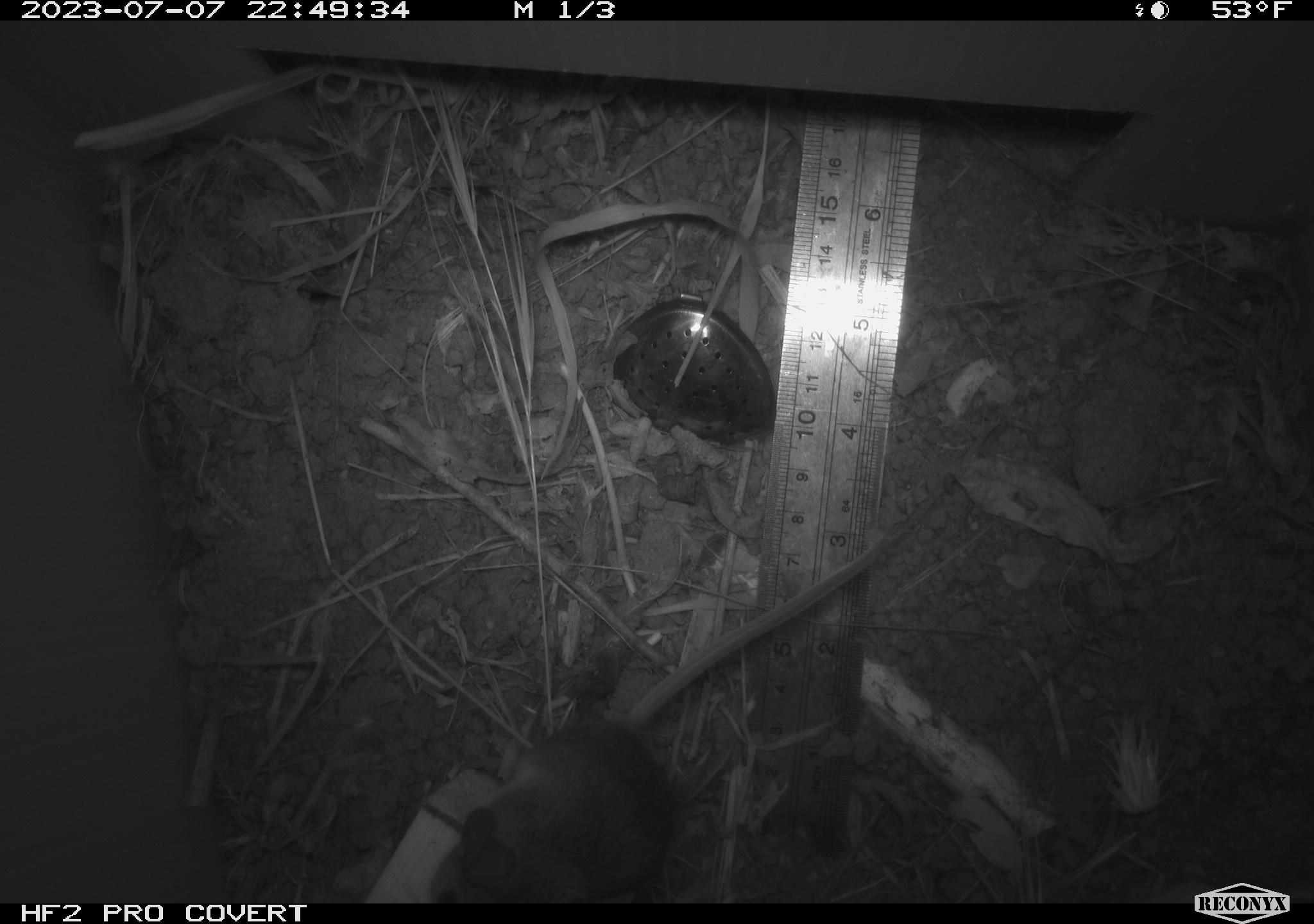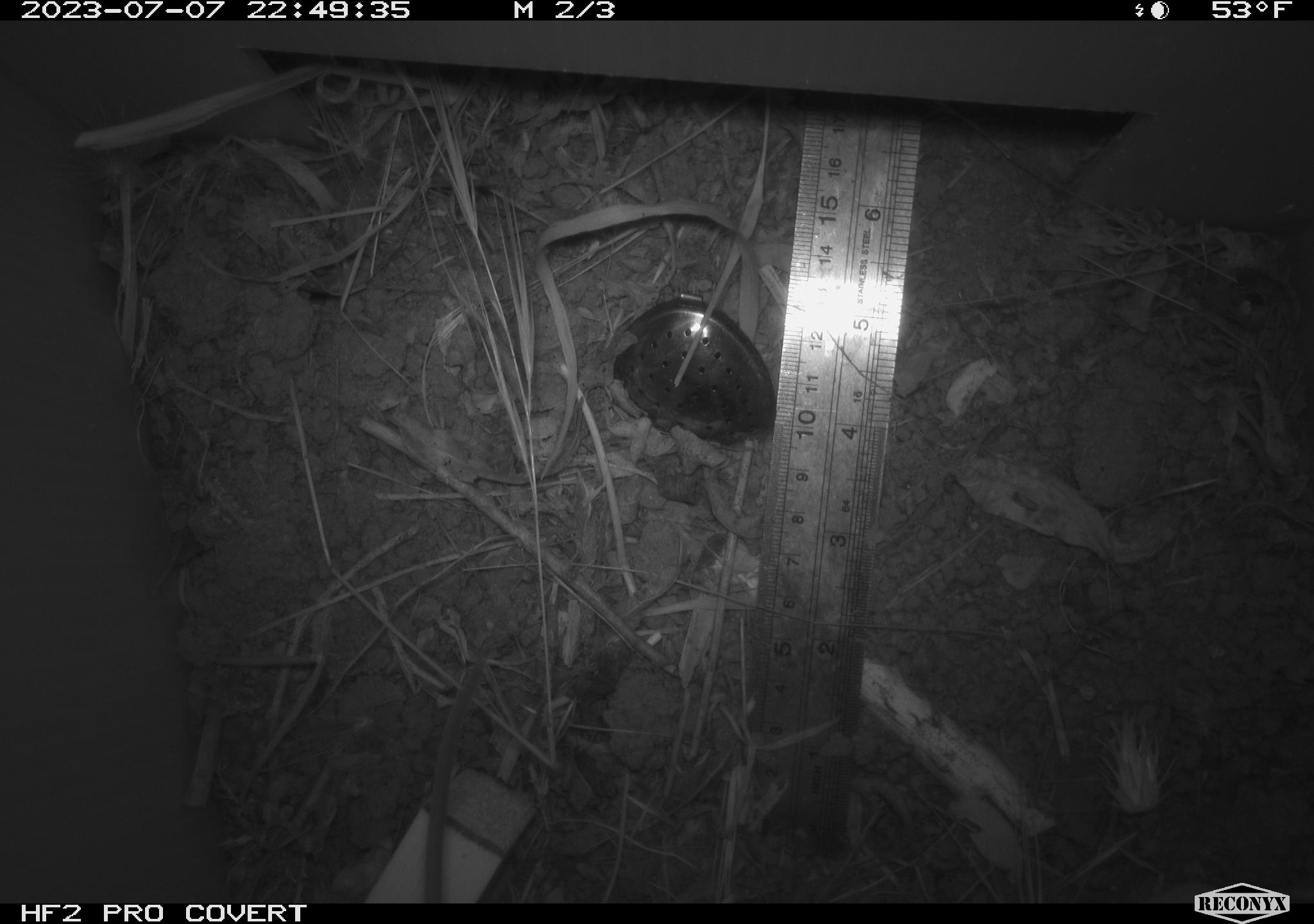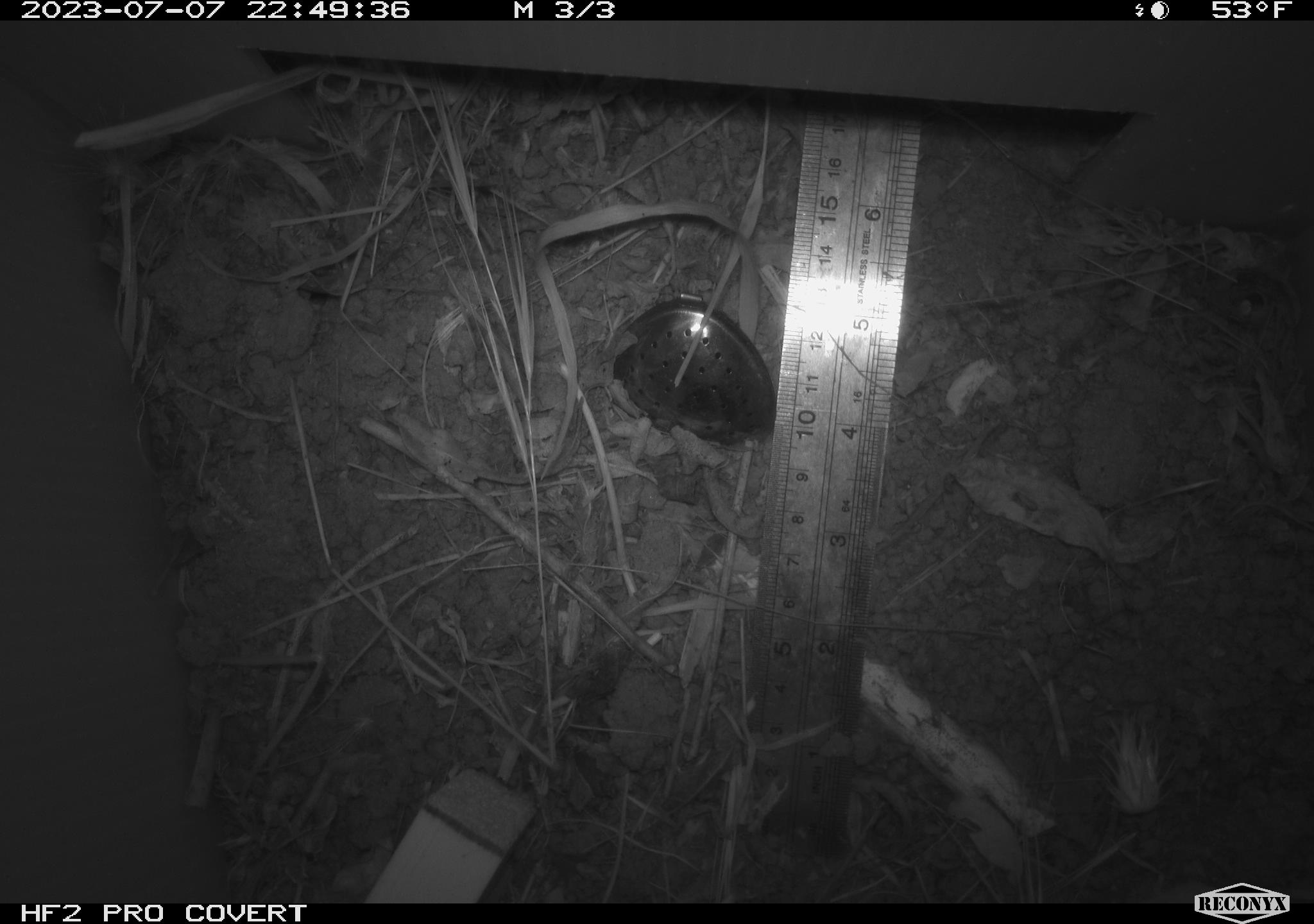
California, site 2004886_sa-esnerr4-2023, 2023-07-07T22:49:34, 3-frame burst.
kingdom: Animalia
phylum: Chordata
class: Mammalia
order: Rodentia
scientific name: Rodentia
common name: mouse species